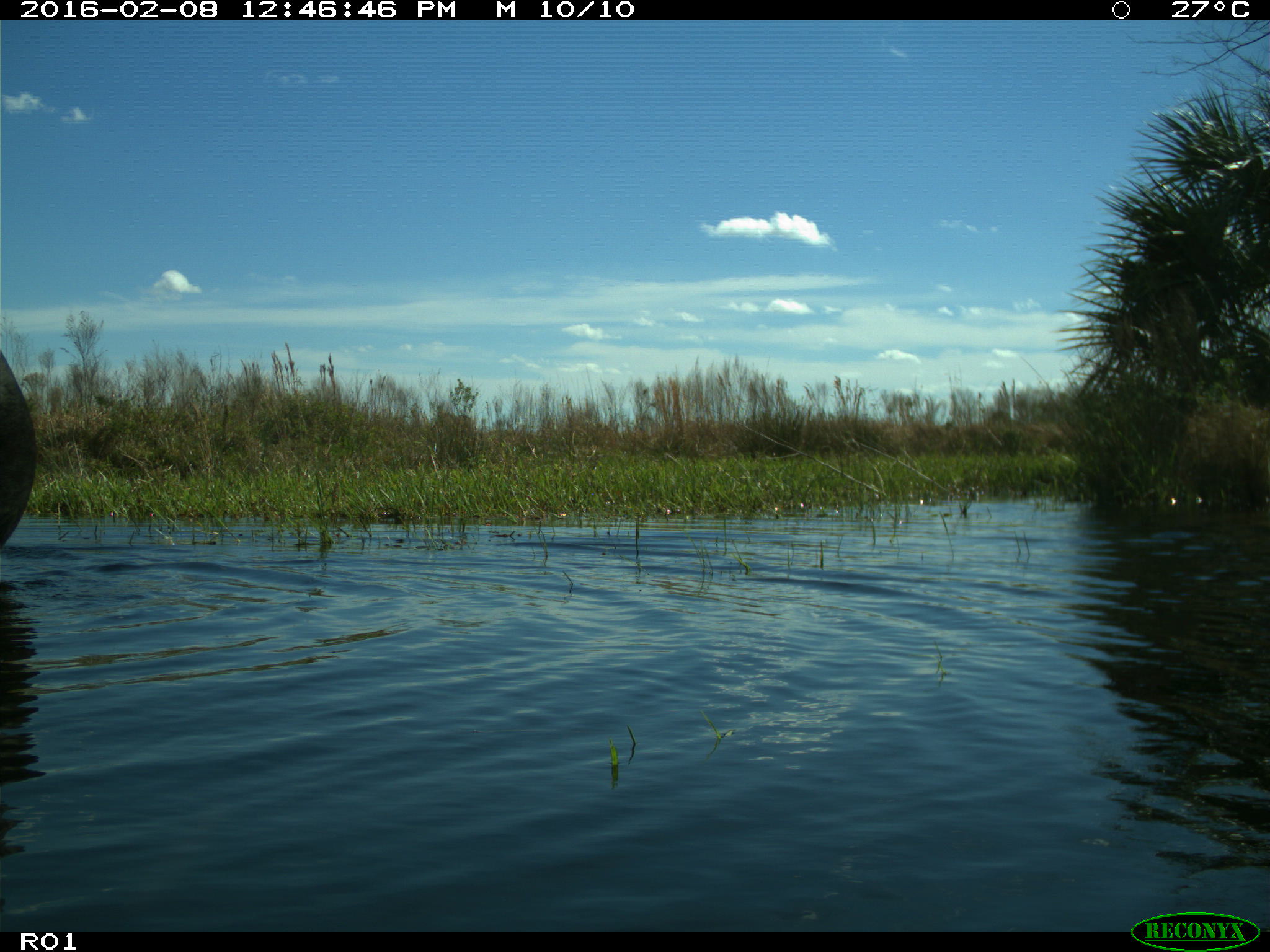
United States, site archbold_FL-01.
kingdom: Animalia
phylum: Chordata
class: Mammalia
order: Artiodactyla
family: Bovidae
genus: Bos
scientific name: Bos taurus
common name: domestic cow